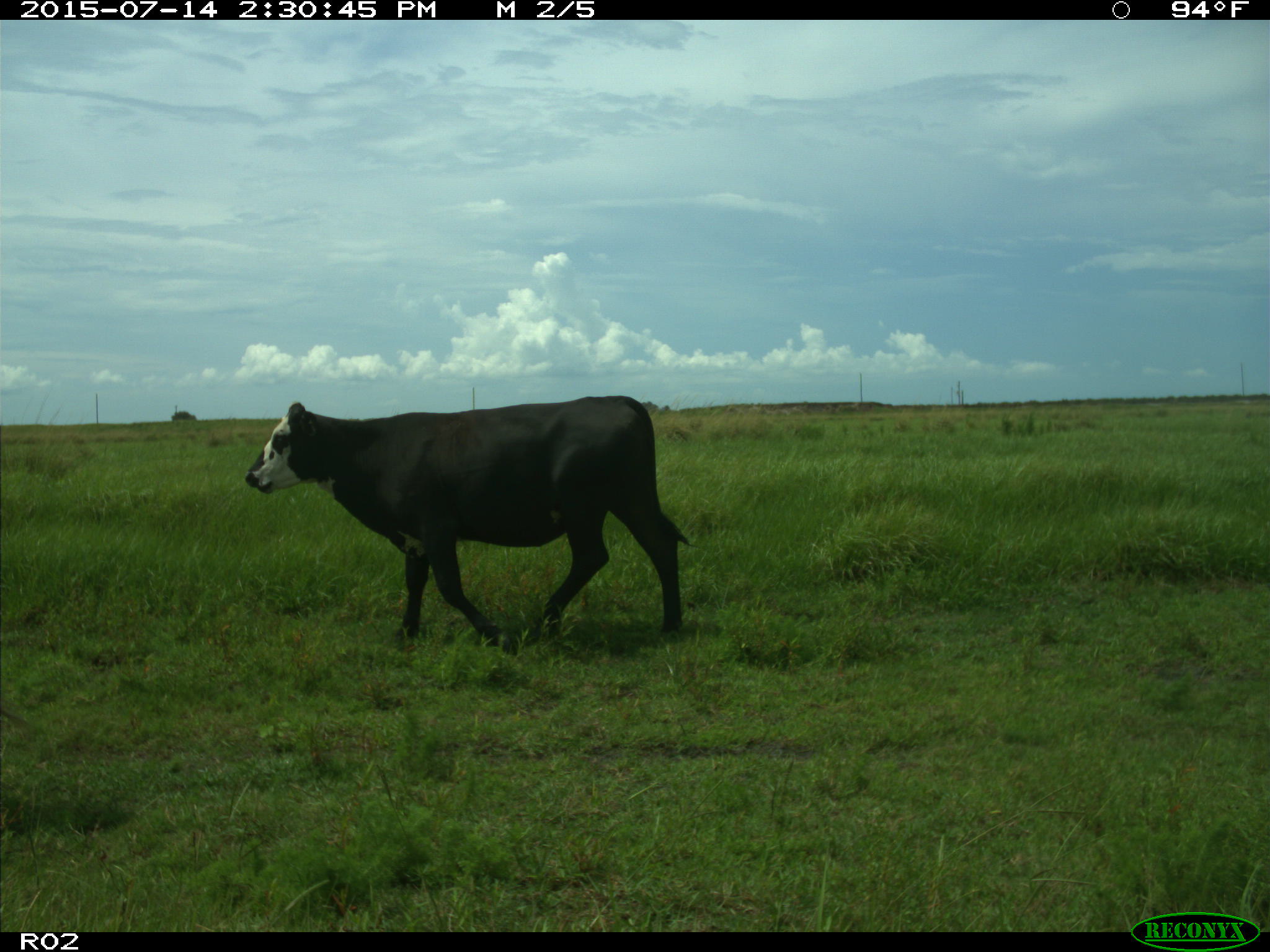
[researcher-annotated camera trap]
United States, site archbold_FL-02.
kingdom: Animalia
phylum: Chordata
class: Mammalia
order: Artiodactyla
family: Bovidae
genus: Bos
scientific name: Bos taurus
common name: domestic cow